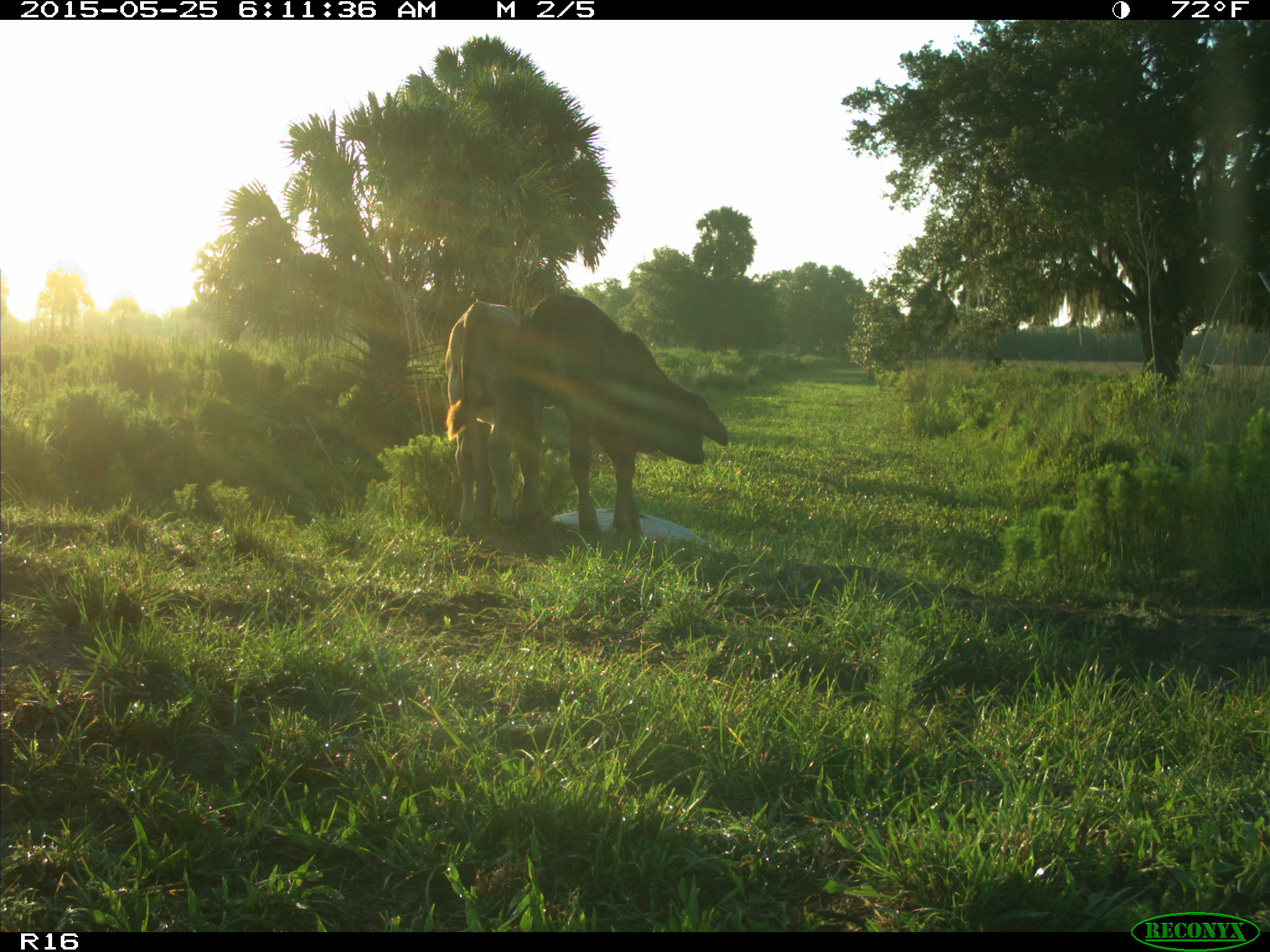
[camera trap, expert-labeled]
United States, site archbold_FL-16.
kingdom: Animalia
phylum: Chordata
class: Mammalia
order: Artiodactyla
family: Bovidae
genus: Bos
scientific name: Bos taurus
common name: domestic cow